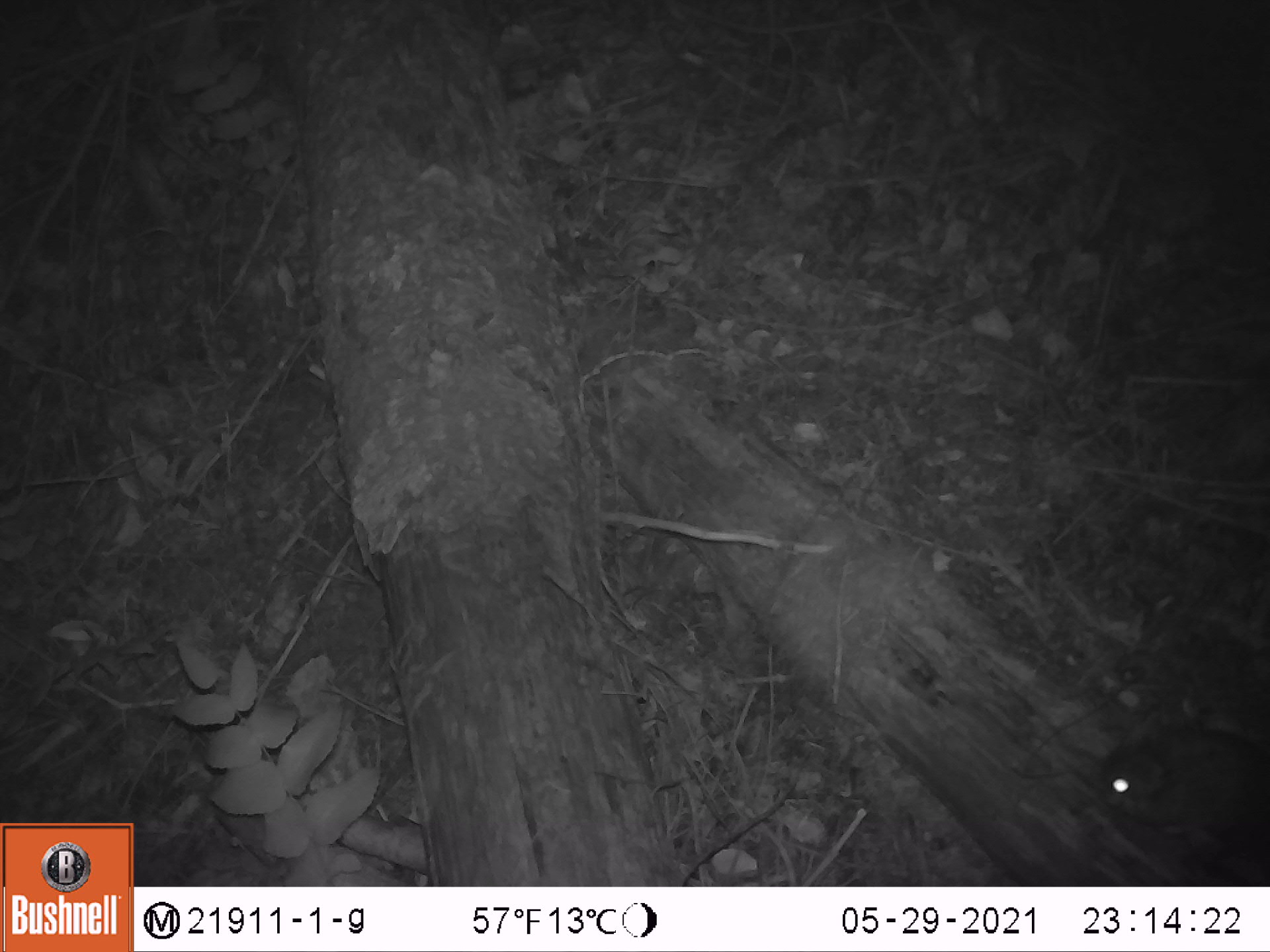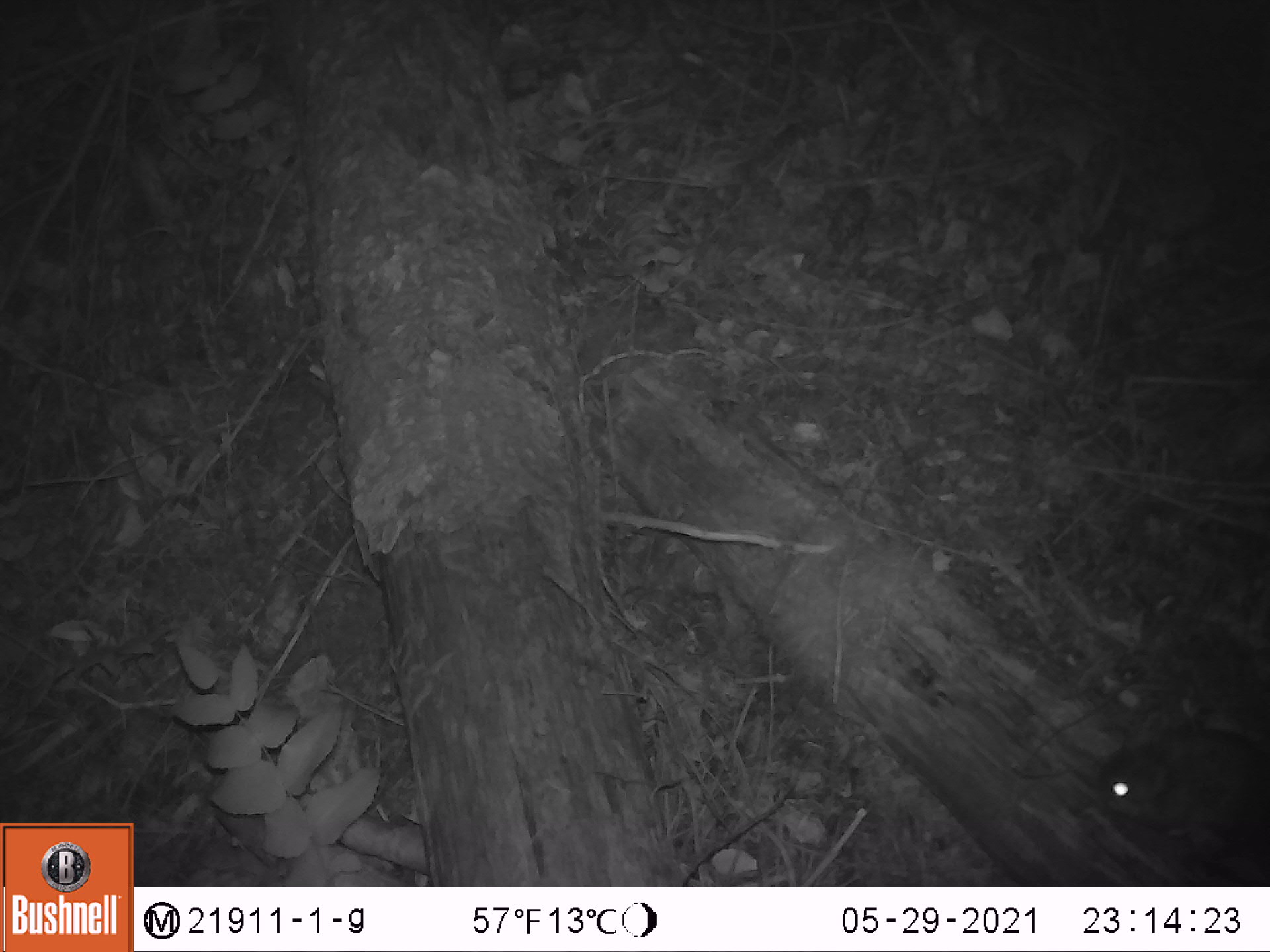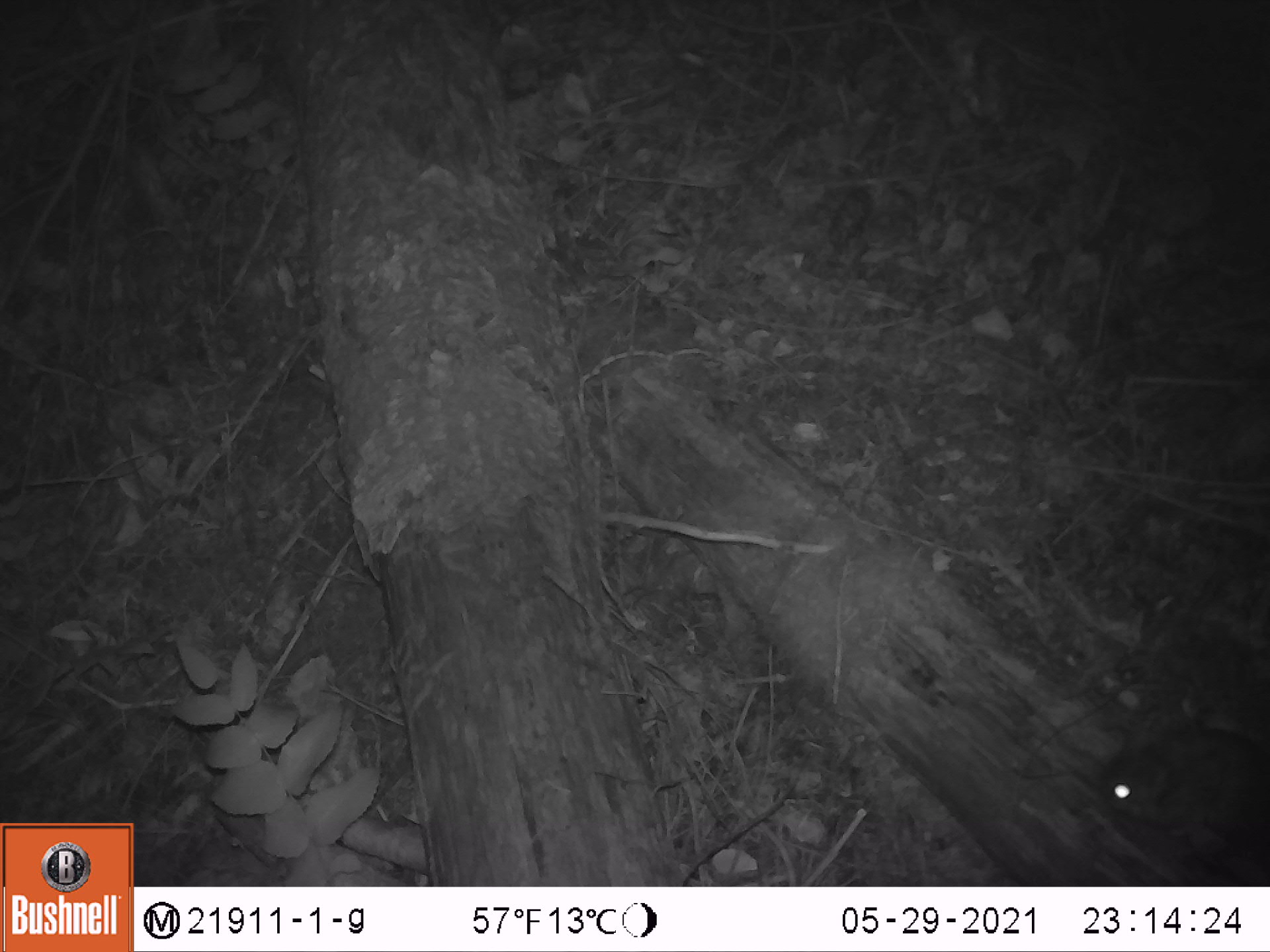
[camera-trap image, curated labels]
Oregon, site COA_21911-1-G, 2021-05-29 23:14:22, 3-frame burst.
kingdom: Animalia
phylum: Chordata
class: Mammalia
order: Rodentia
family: Sciuridae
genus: Glaucomys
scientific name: Glaucomys oregonensis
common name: humboldt's flying squirrel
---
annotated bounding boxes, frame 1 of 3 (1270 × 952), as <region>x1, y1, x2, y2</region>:
humboldt's flying squirrel: <region>1093, 704, 1259, 874</region>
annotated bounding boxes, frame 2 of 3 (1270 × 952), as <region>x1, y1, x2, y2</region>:
humboldt's flying squirrel: <region>1099, 692, 1264, 868</region>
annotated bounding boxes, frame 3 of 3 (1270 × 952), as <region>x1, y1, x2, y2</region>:
humboldt's flying squirrel: <region>1087, 693, 1260, 874</region>